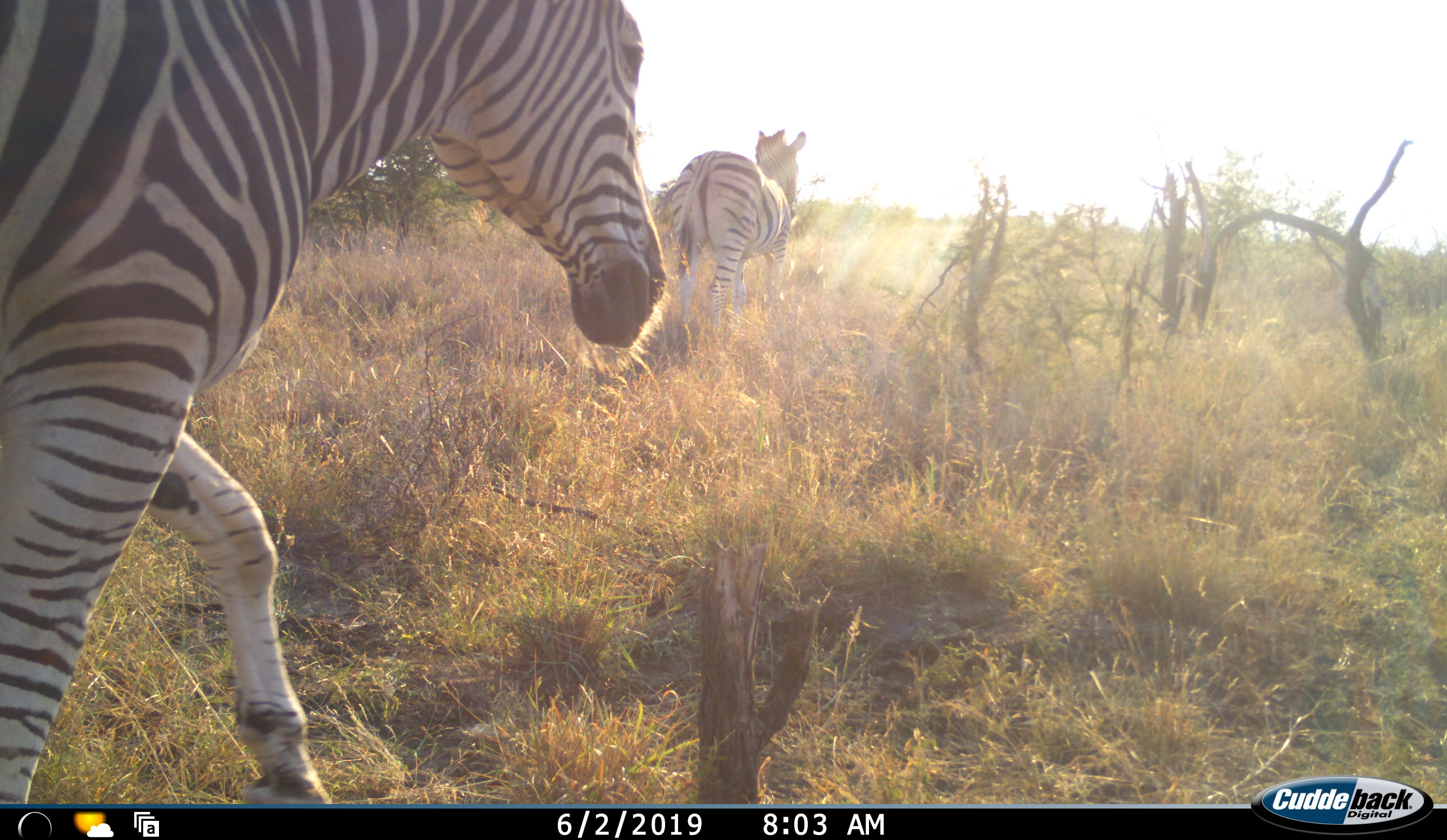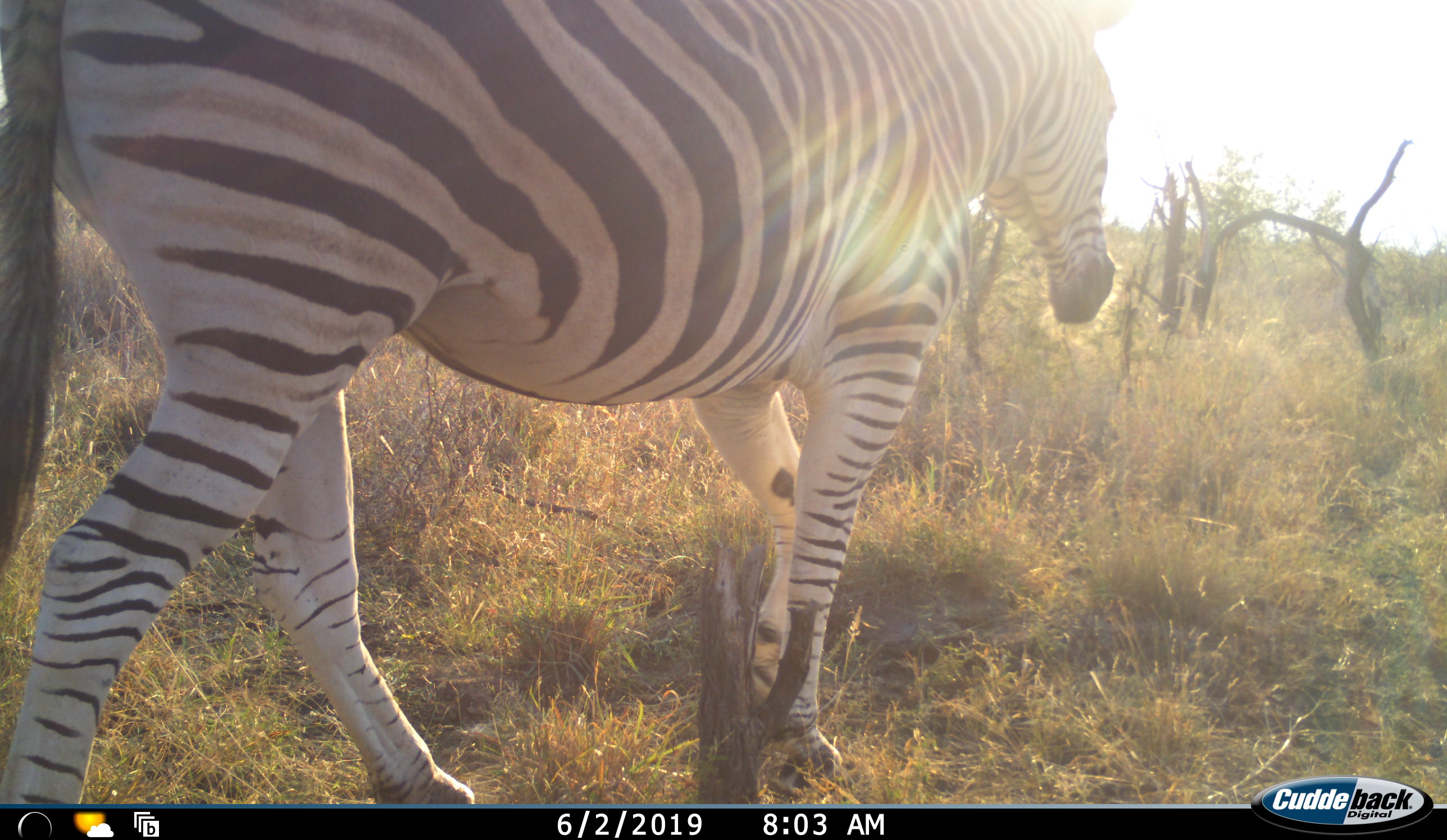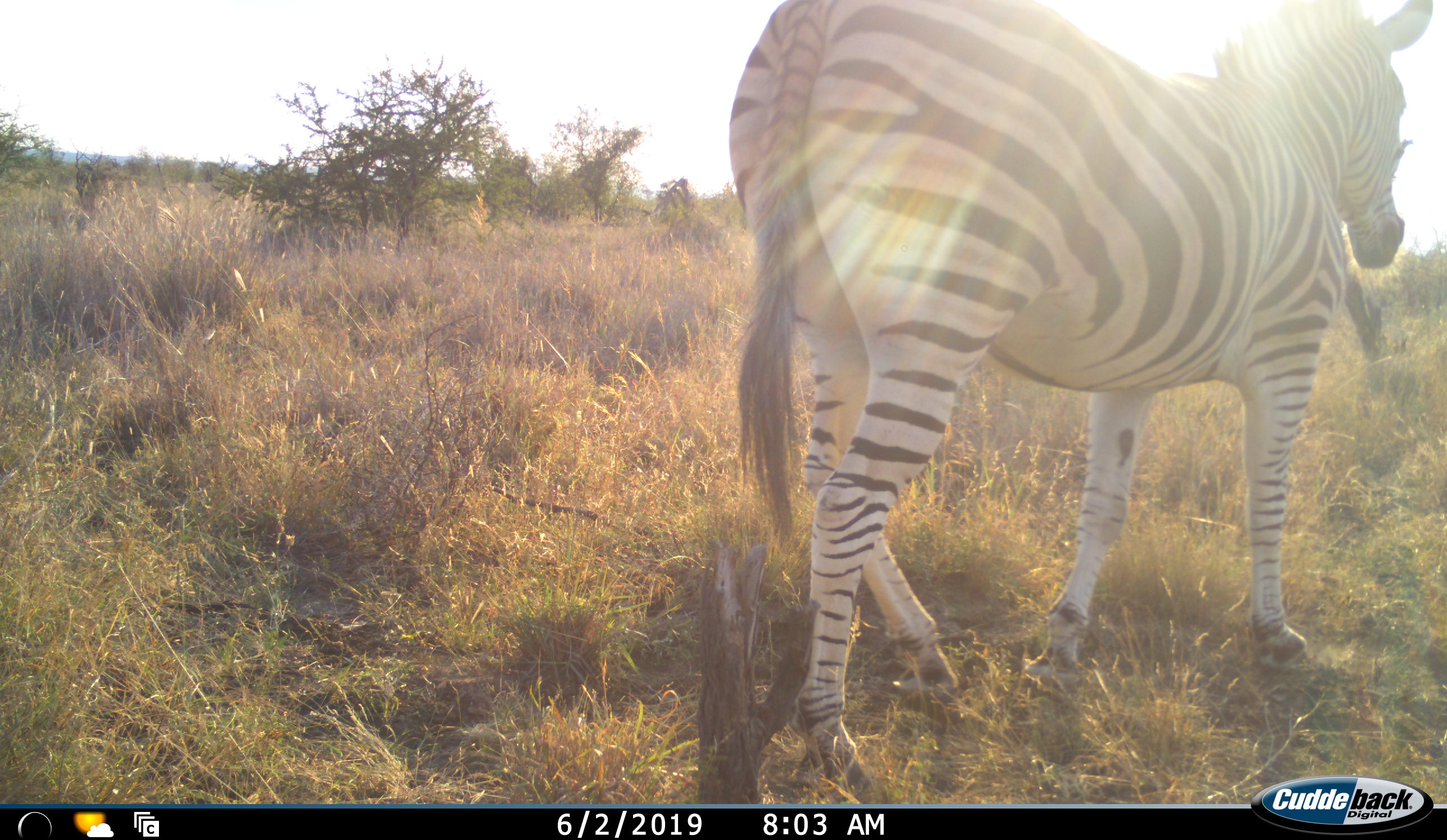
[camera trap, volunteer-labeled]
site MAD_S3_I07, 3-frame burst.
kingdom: Animalia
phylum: Chordata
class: Mammalia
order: Perissodactyla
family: Equidae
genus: Equus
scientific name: Equus quagga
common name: plains zebra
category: zebraplains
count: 2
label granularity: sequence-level